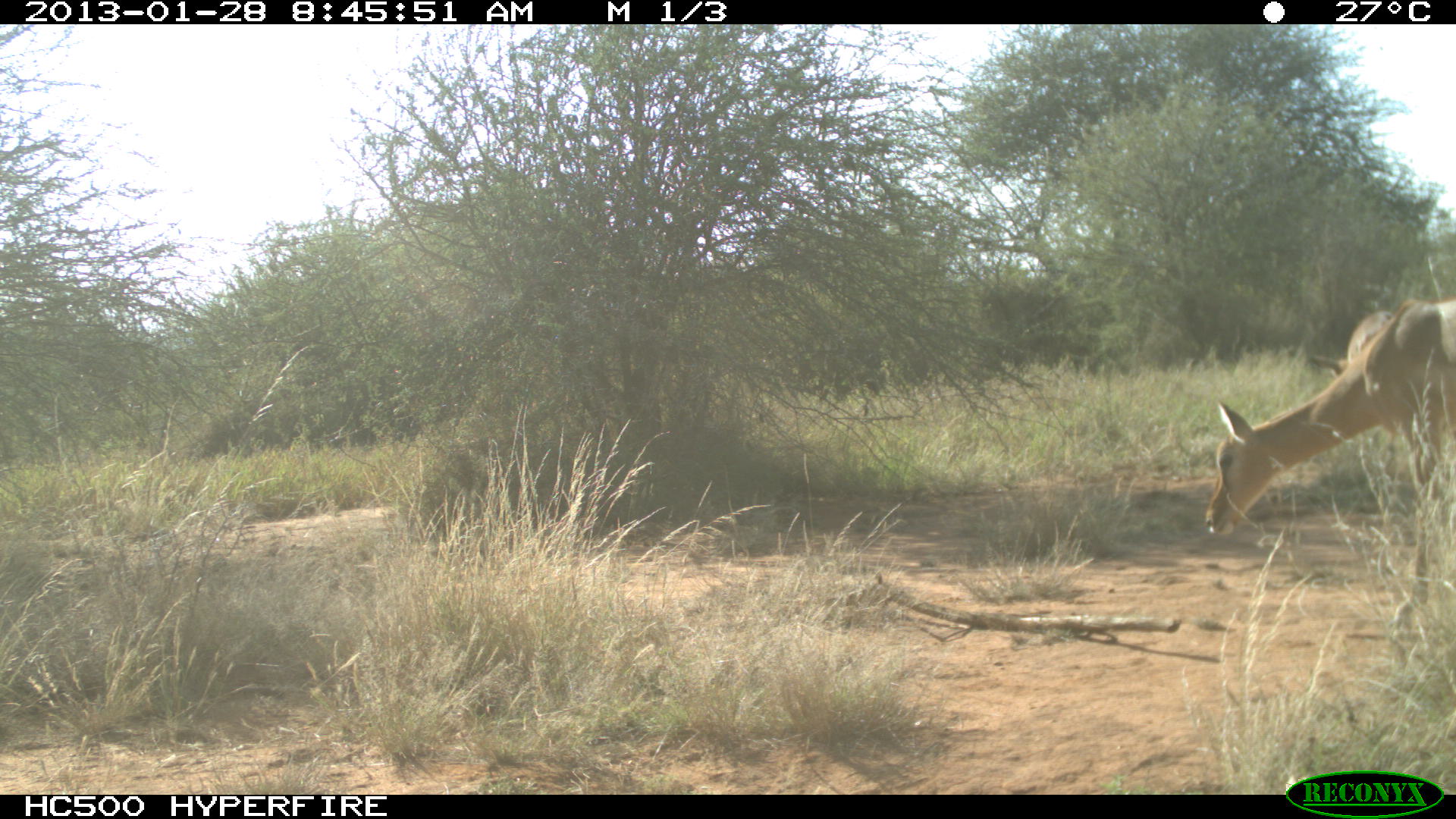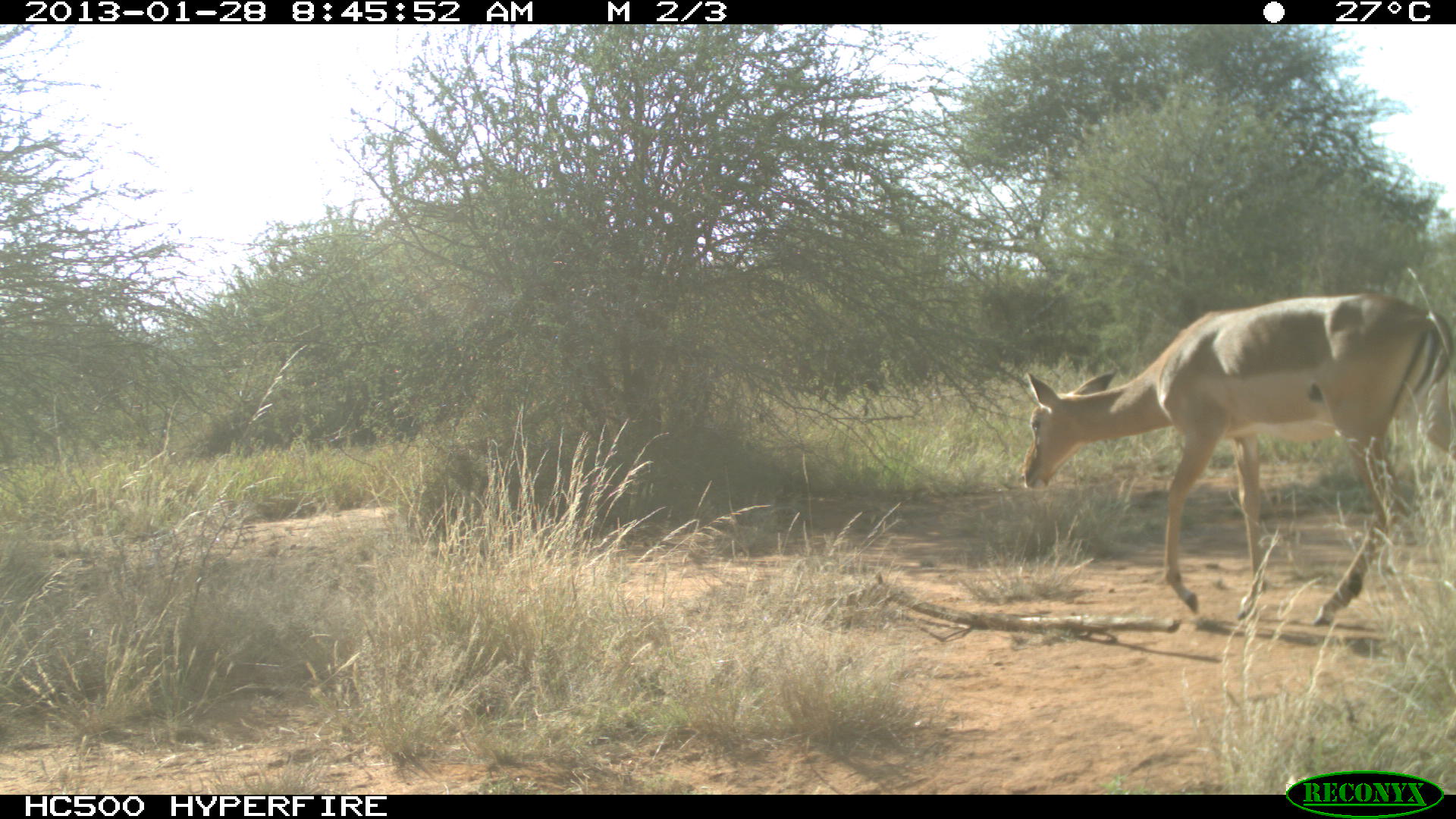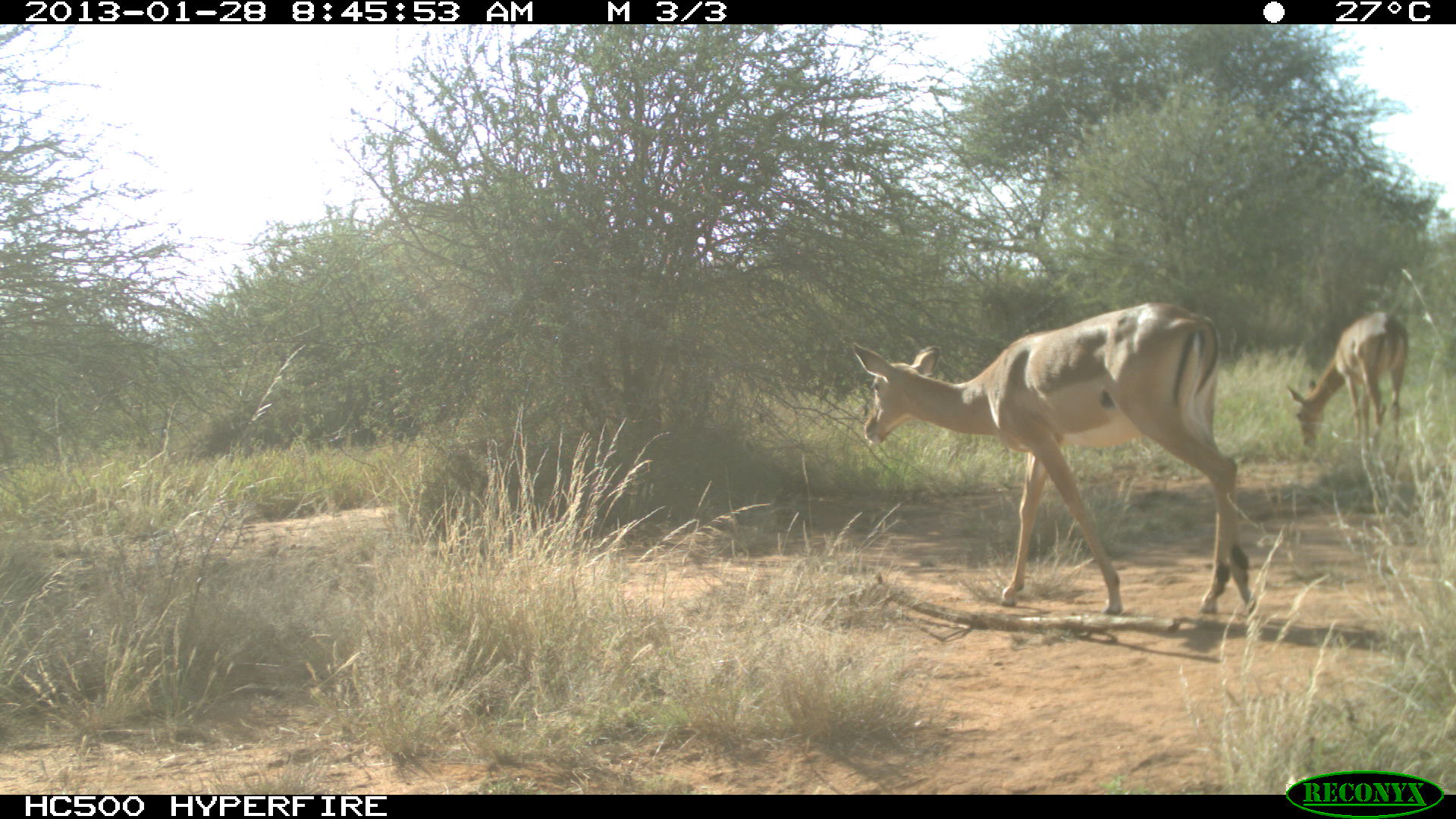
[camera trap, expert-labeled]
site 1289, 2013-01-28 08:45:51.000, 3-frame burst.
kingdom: Animalia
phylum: Chordata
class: Mammalia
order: Artiodactyla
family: Bovidae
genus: Aepyceros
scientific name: Aepyceros melampus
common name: impala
Aepyceros melampus (impala), count 2.